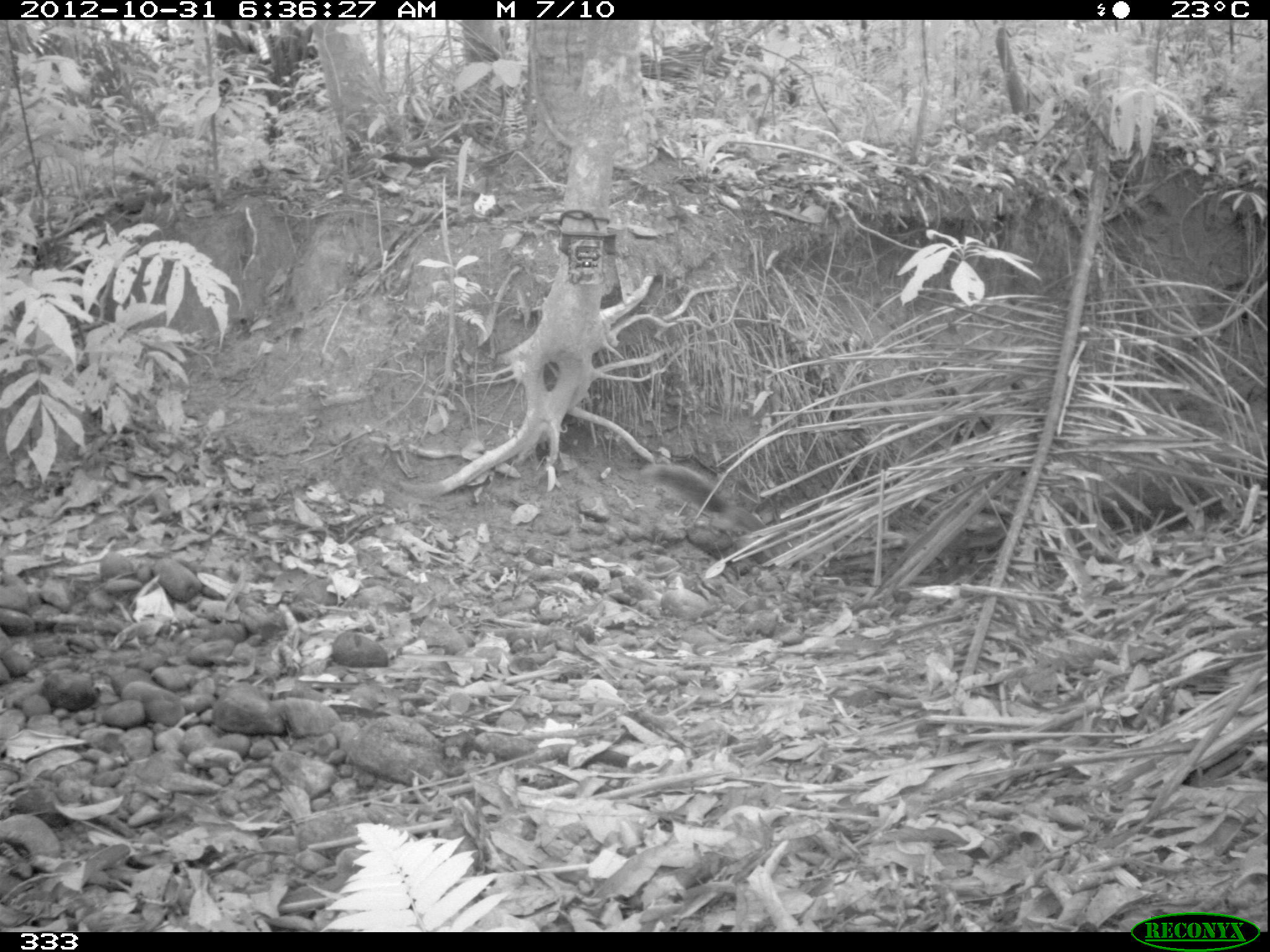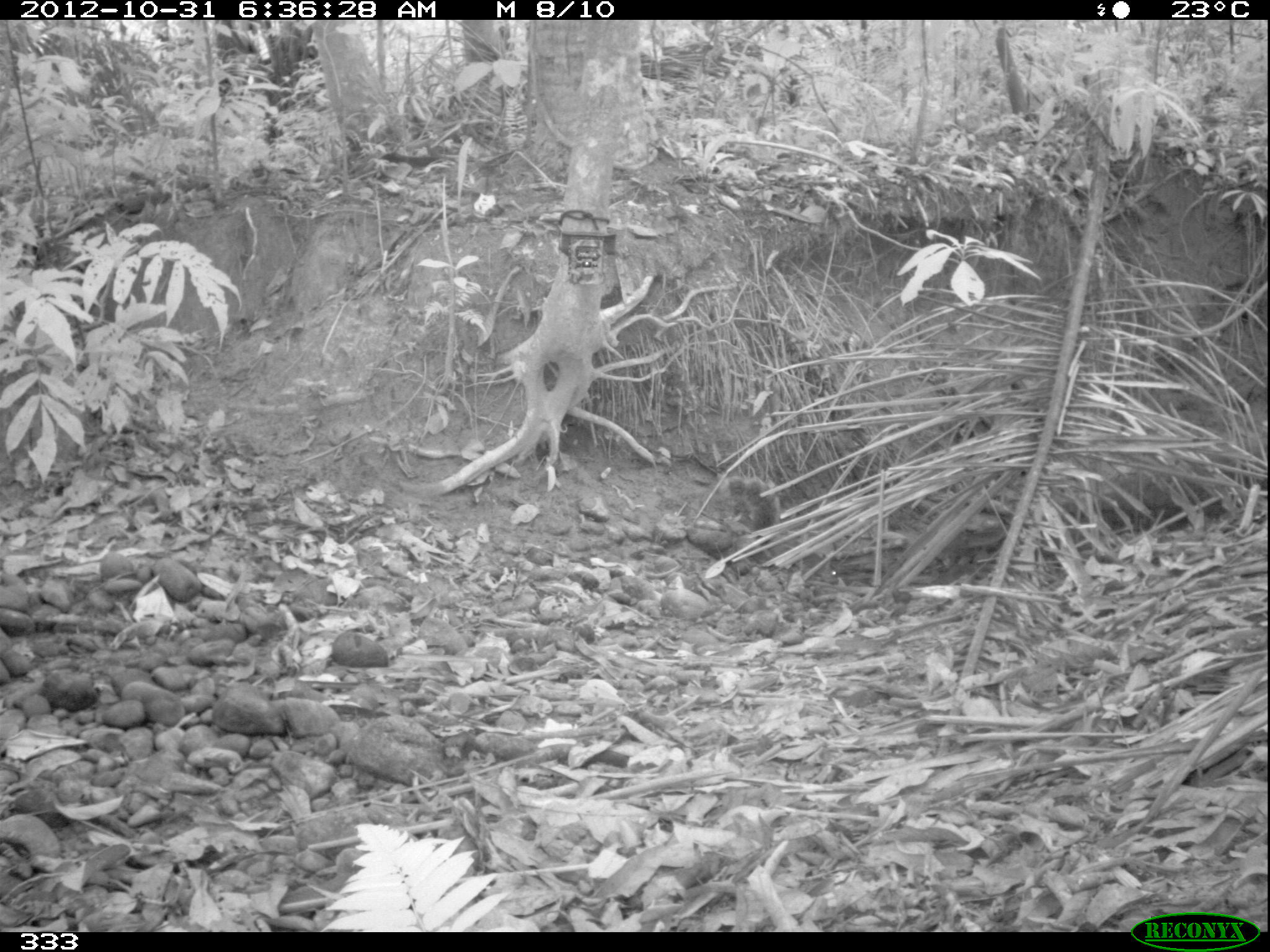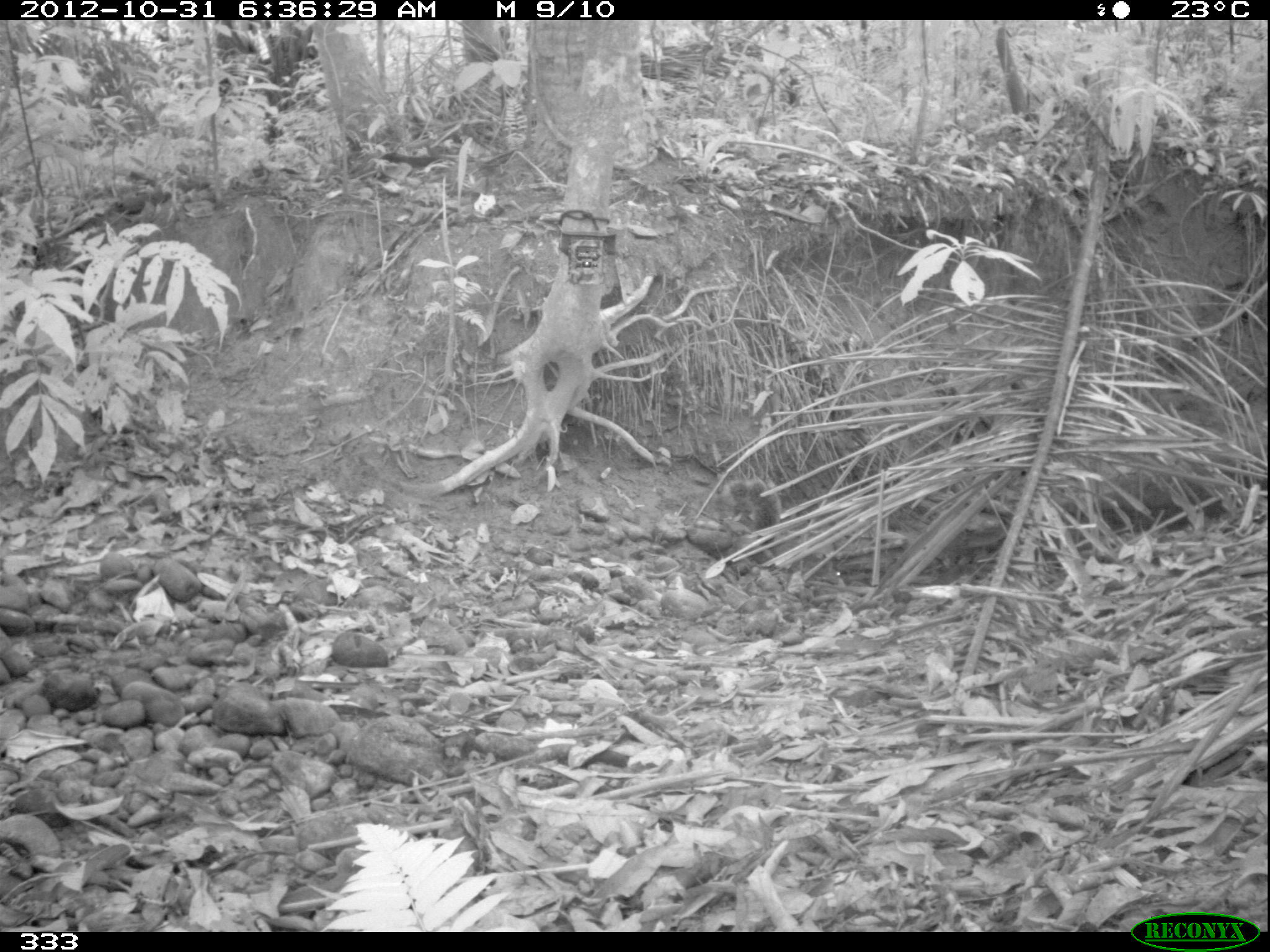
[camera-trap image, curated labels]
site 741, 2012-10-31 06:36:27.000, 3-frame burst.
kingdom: Animalia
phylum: Chordata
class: Mammalia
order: Rodentia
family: Sciuridae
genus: Sciurus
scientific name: Sciurus spadiceus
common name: southern amazon red squirrel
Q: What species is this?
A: Sciurus spadiceus (southern amazon red squirrel).